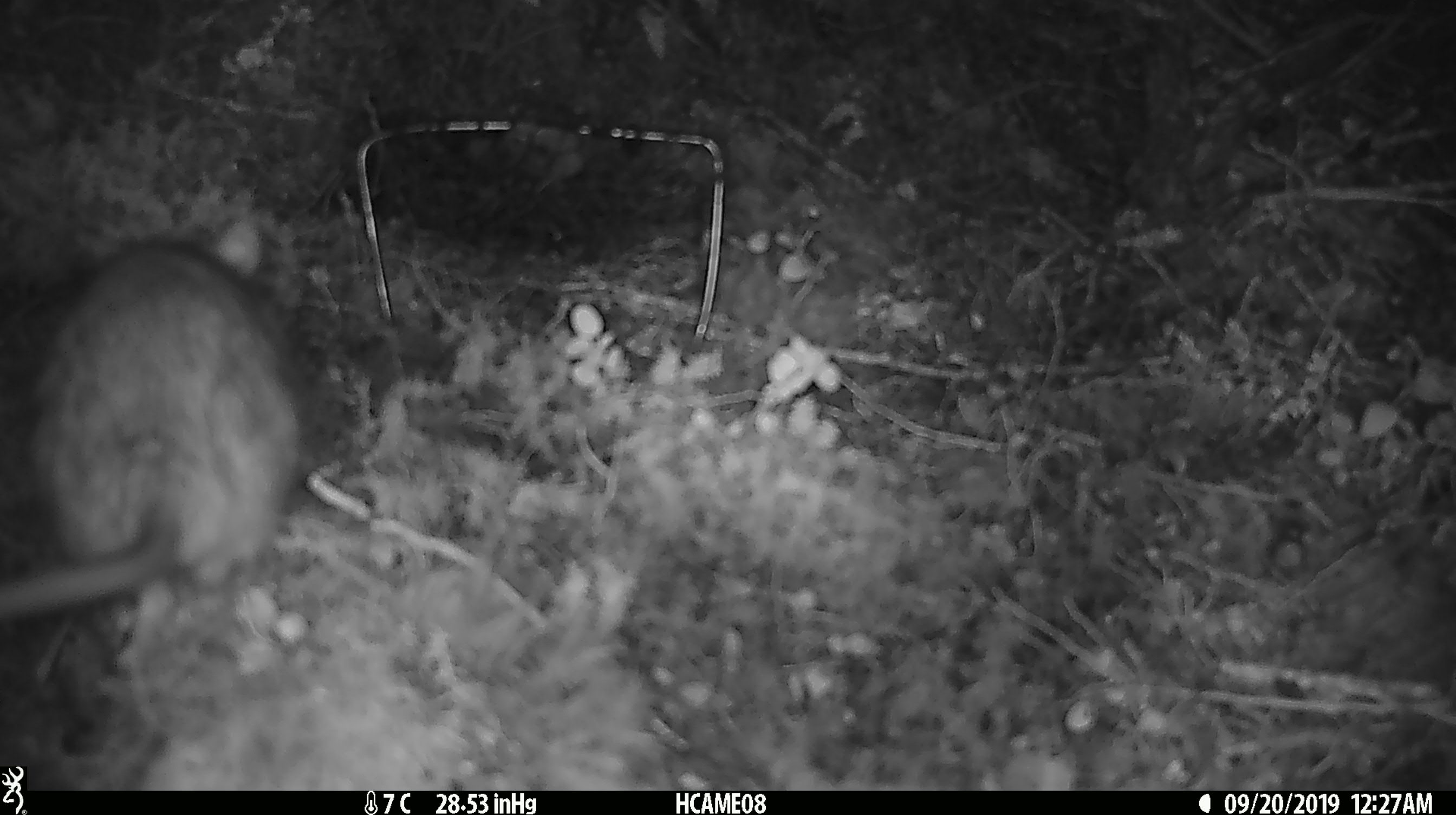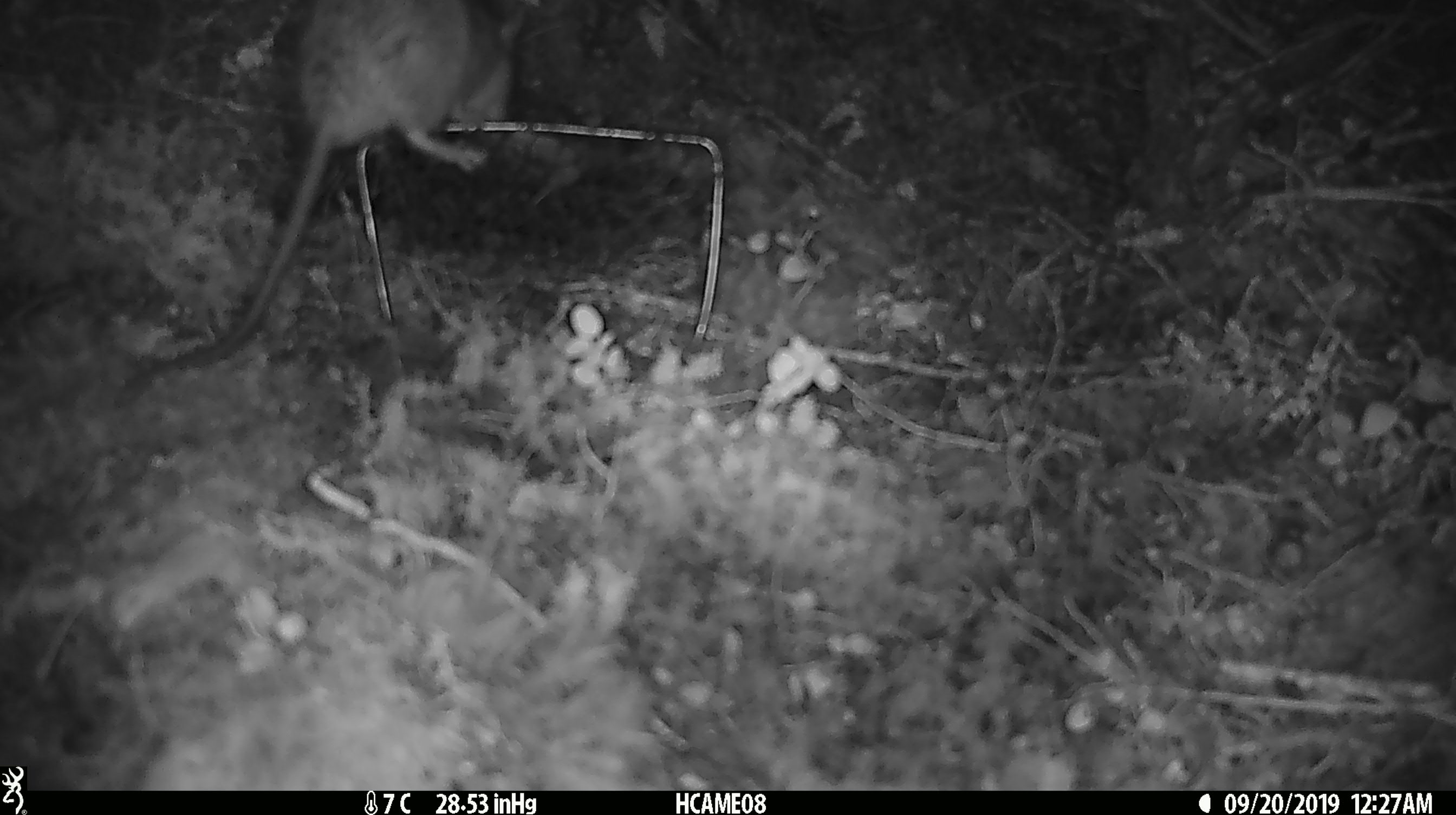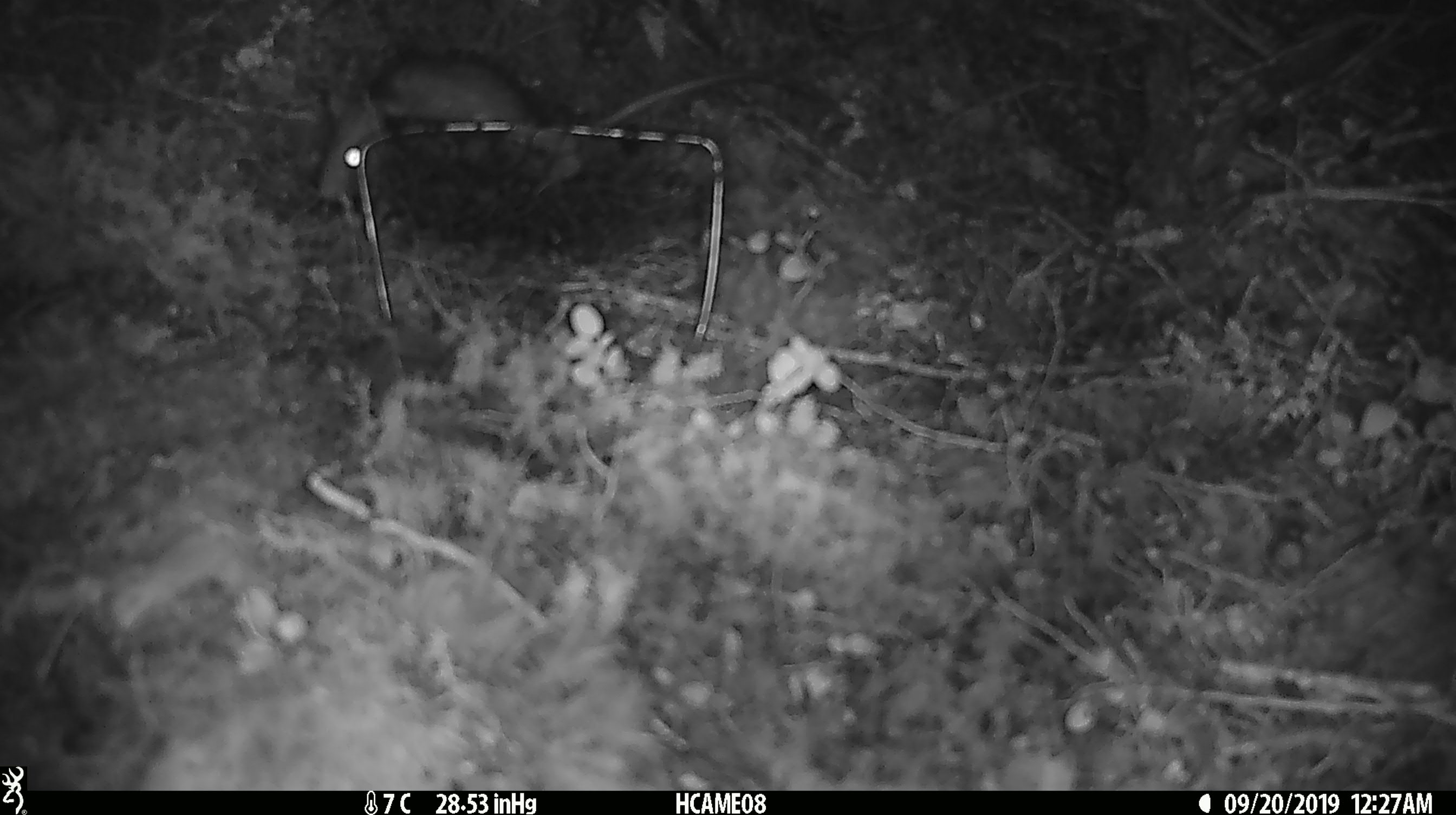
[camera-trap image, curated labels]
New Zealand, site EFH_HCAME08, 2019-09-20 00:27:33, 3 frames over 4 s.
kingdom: Animalia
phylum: Chordata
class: Mammalia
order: Rodentia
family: Muridae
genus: Rattus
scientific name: Rattus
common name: rat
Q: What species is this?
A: Rat (Rattus).